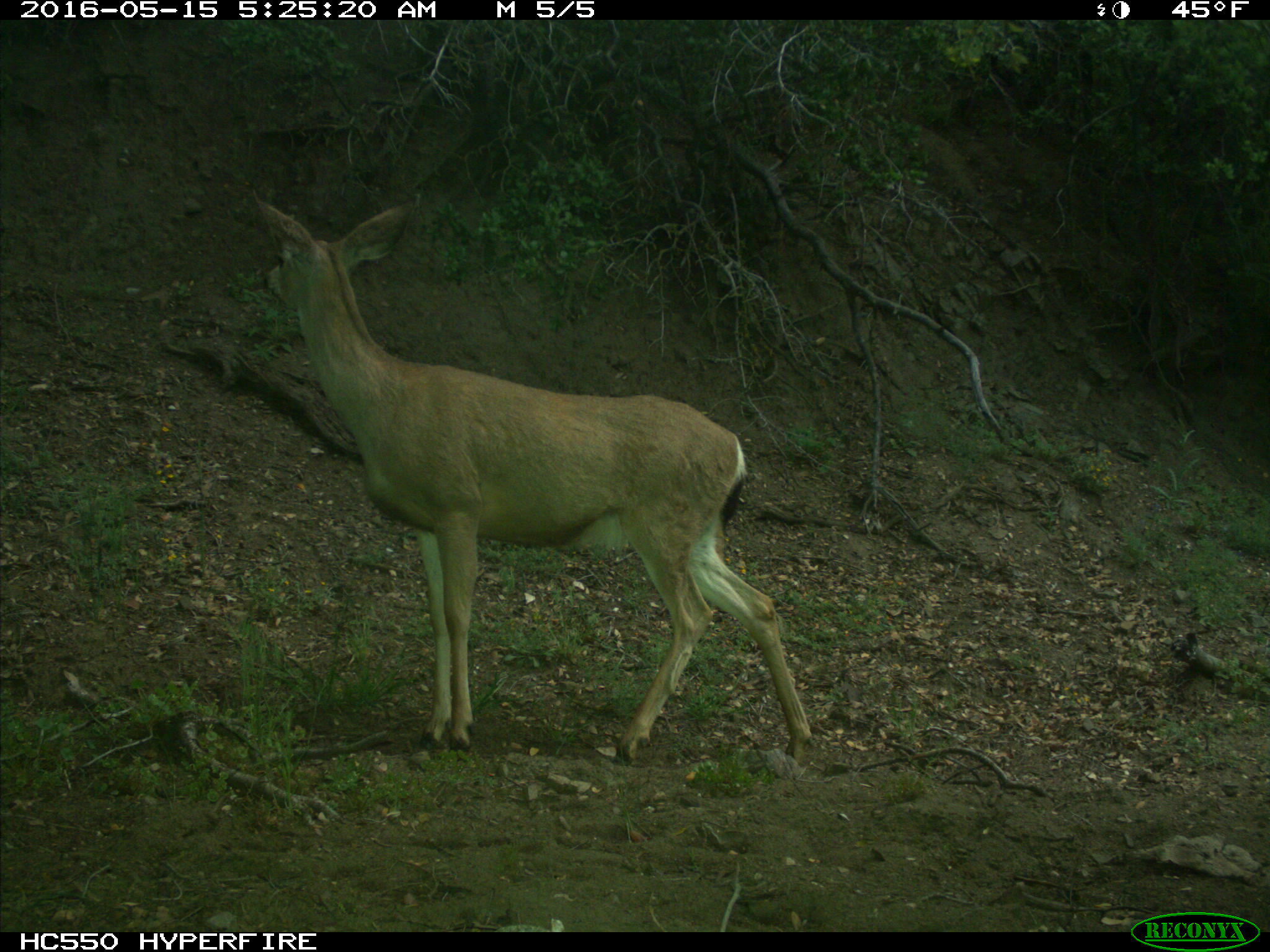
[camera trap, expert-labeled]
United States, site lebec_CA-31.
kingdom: Animalia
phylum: Chordata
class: Mammalia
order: Artiodactyla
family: Cervidae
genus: Odocoileus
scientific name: Odocoileus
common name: deer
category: unidentified deer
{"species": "unidentified deer (deer) (Odocoileus)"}